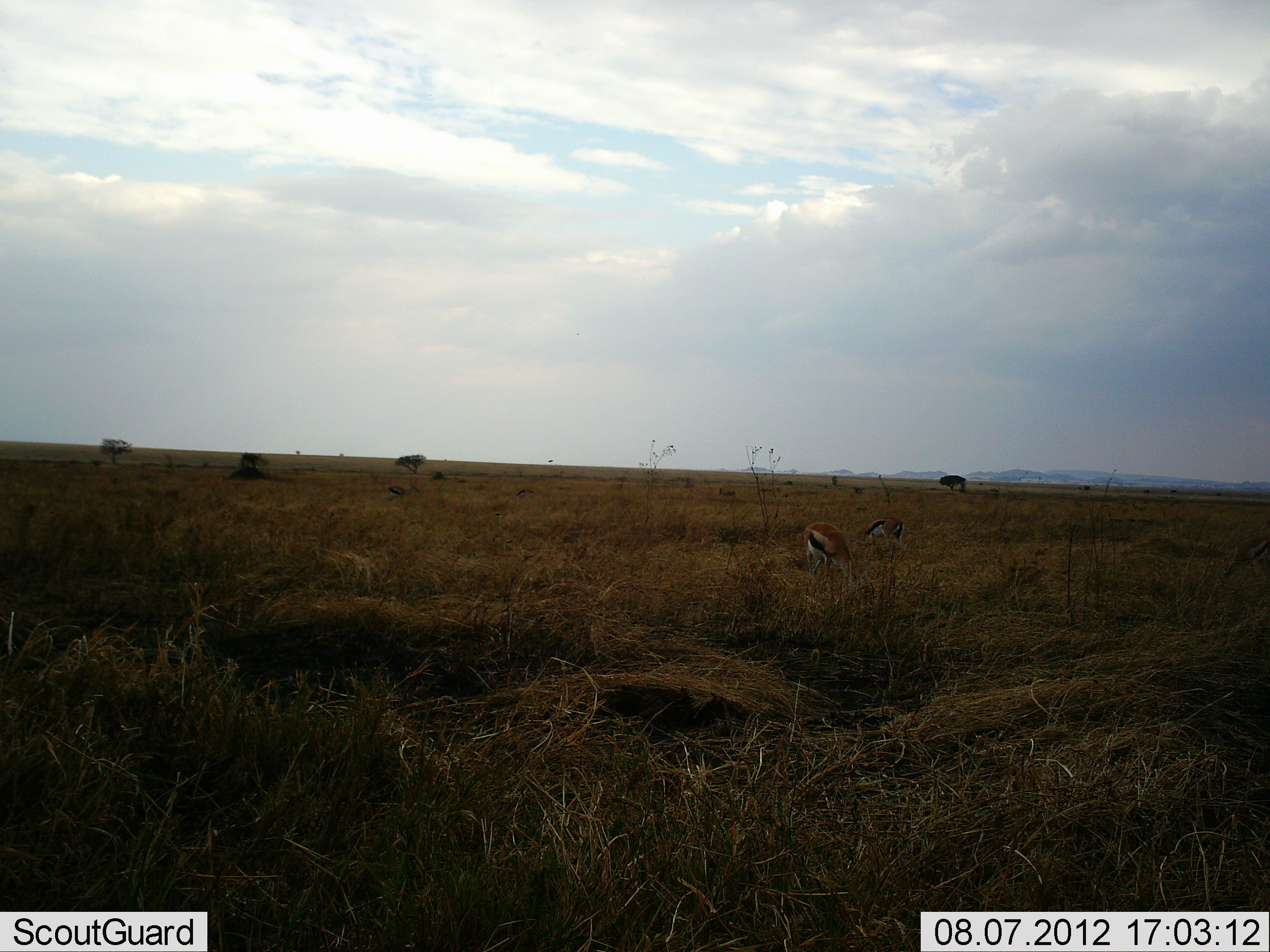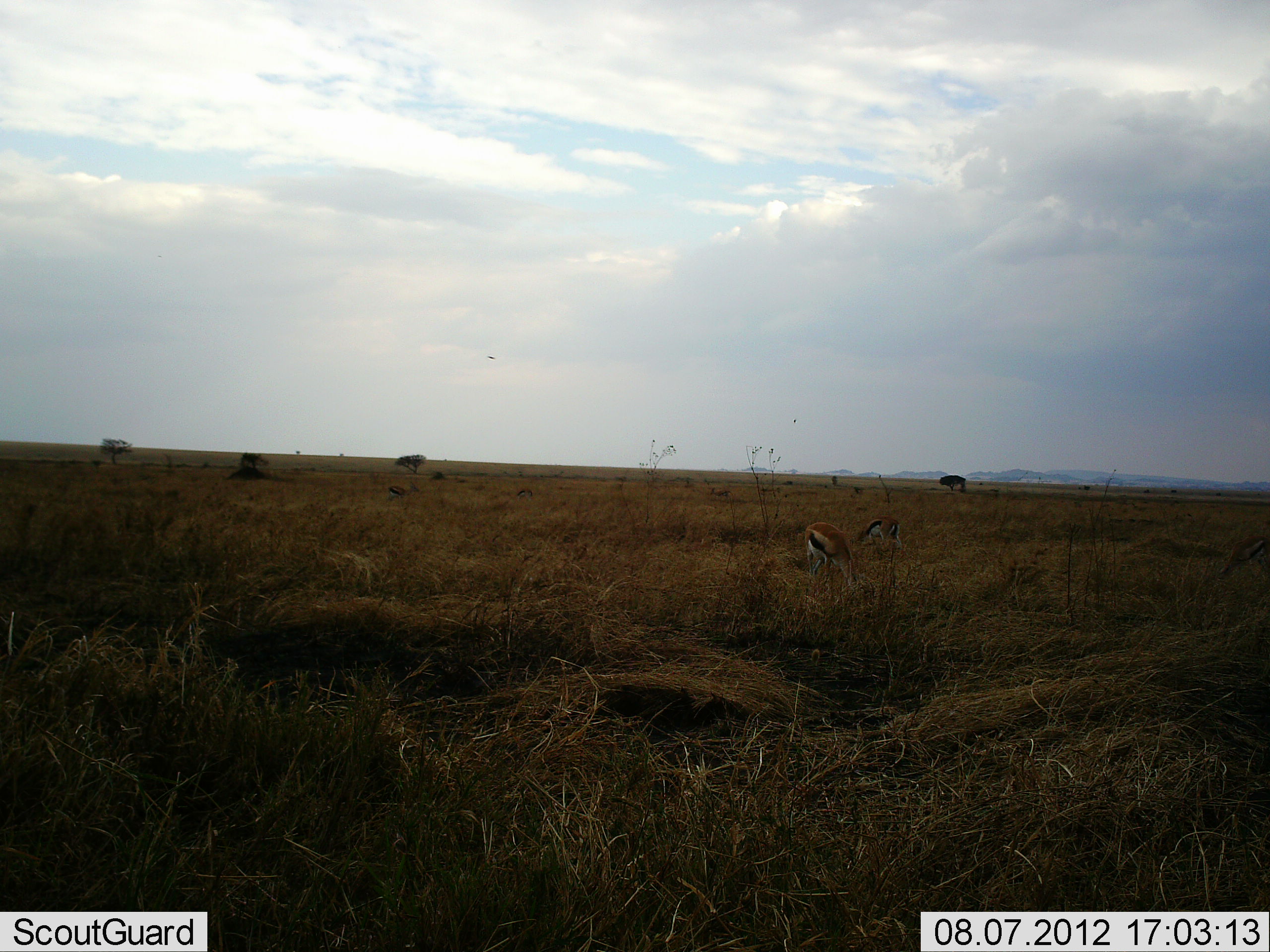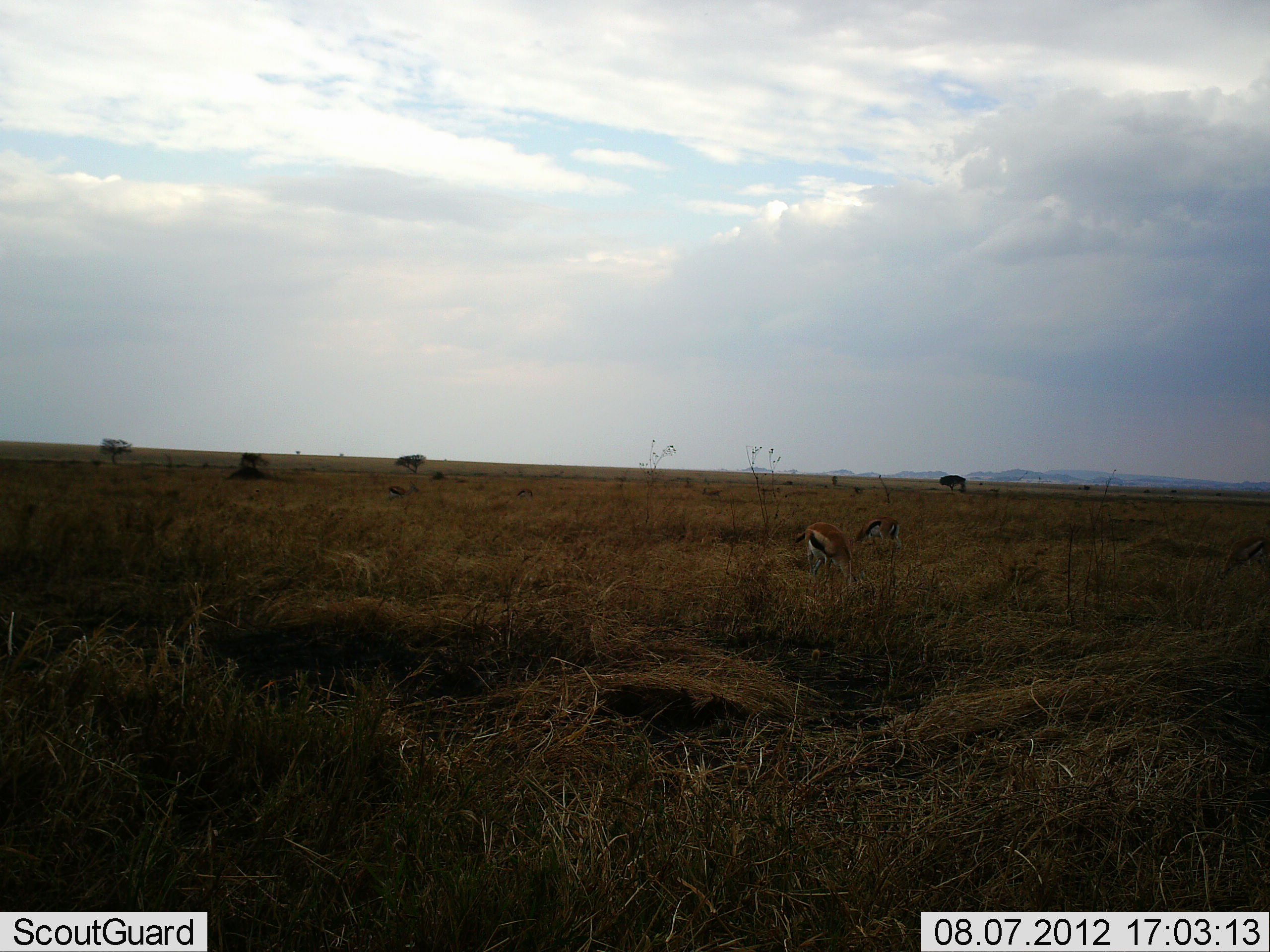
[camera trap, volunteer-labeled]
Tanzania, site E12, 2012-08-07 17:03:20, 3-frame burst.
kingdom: Animalia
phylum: Chordata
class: Mammalia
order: Artiodactyla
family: Bovidae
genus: Eudorcas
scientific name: Eudorcas thomsonii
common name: thomson's gazelle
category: gazellethomsons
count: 3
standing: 50%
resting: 0%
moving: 20%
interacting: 0%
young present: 0%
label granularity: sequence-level